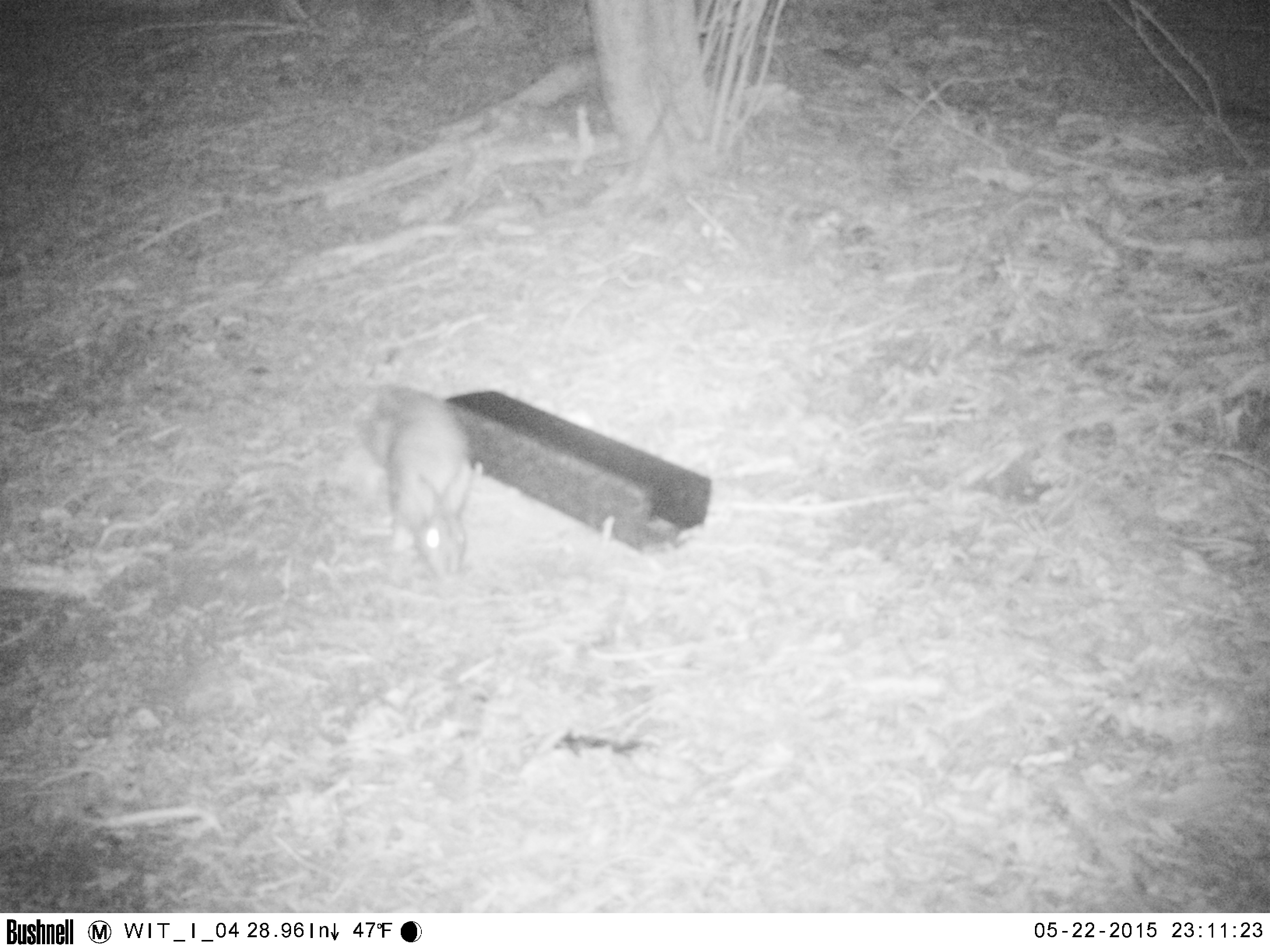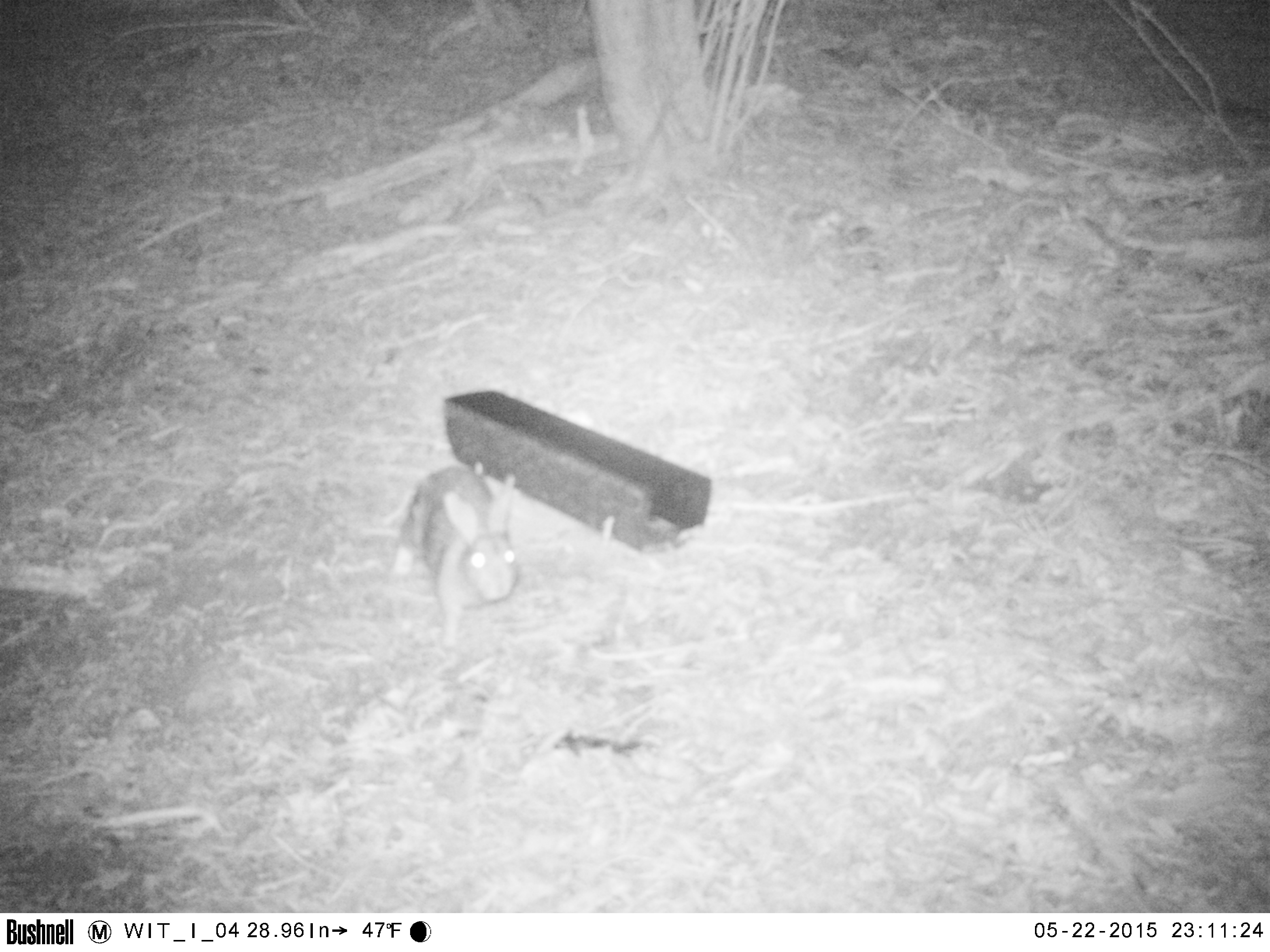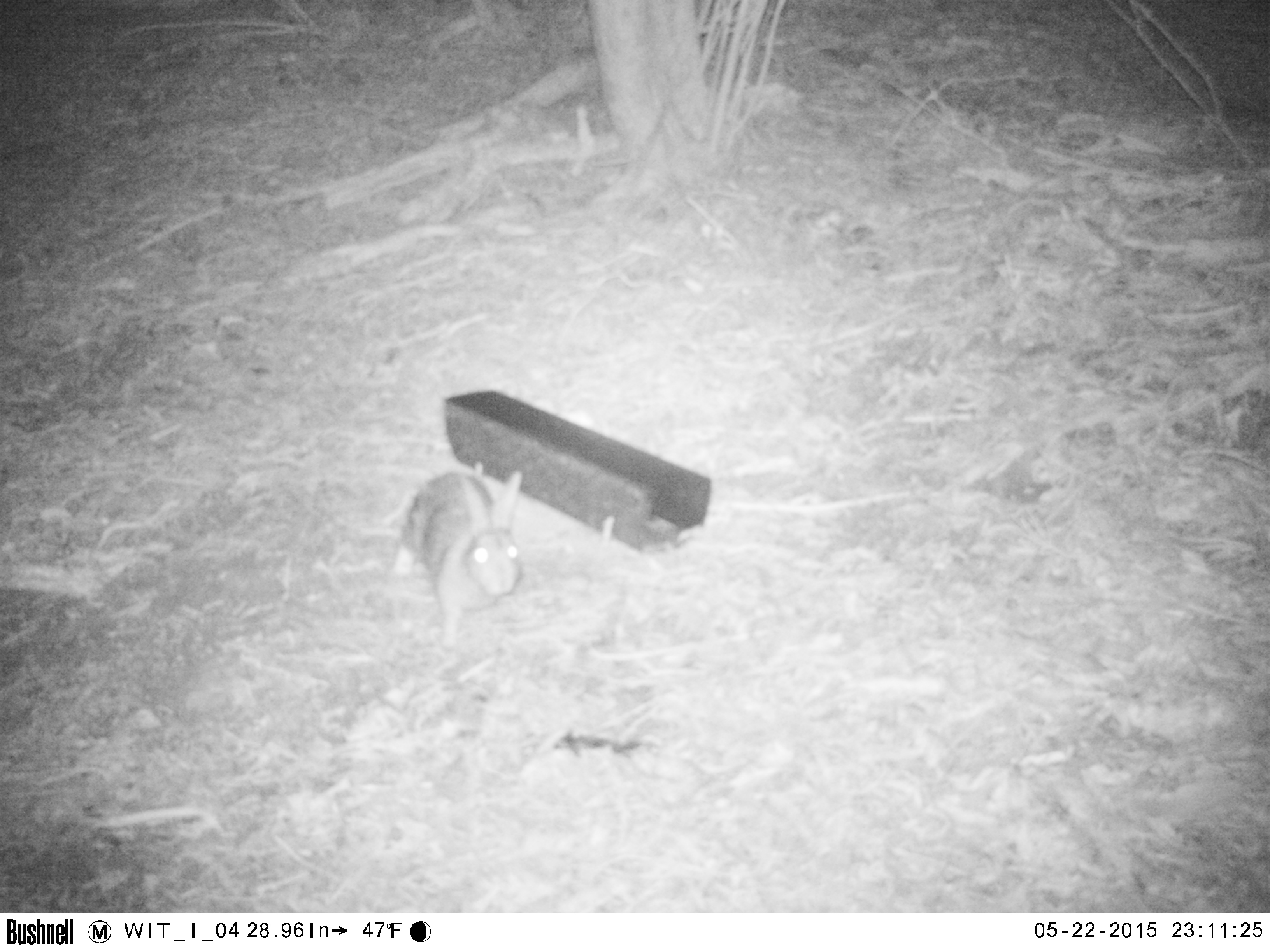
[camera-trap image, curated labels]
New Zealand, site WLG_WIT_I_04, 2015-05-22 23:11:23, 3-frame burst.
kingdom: Animalia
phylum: Chordata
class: Mammalia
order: Lagomorpha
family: Leporidae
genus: Oryctolagus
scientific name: Oryctolagus cuniculus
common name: european rabbit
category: rabbit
Rabbit (european rabbit) (Oryctolagus cuniculus).